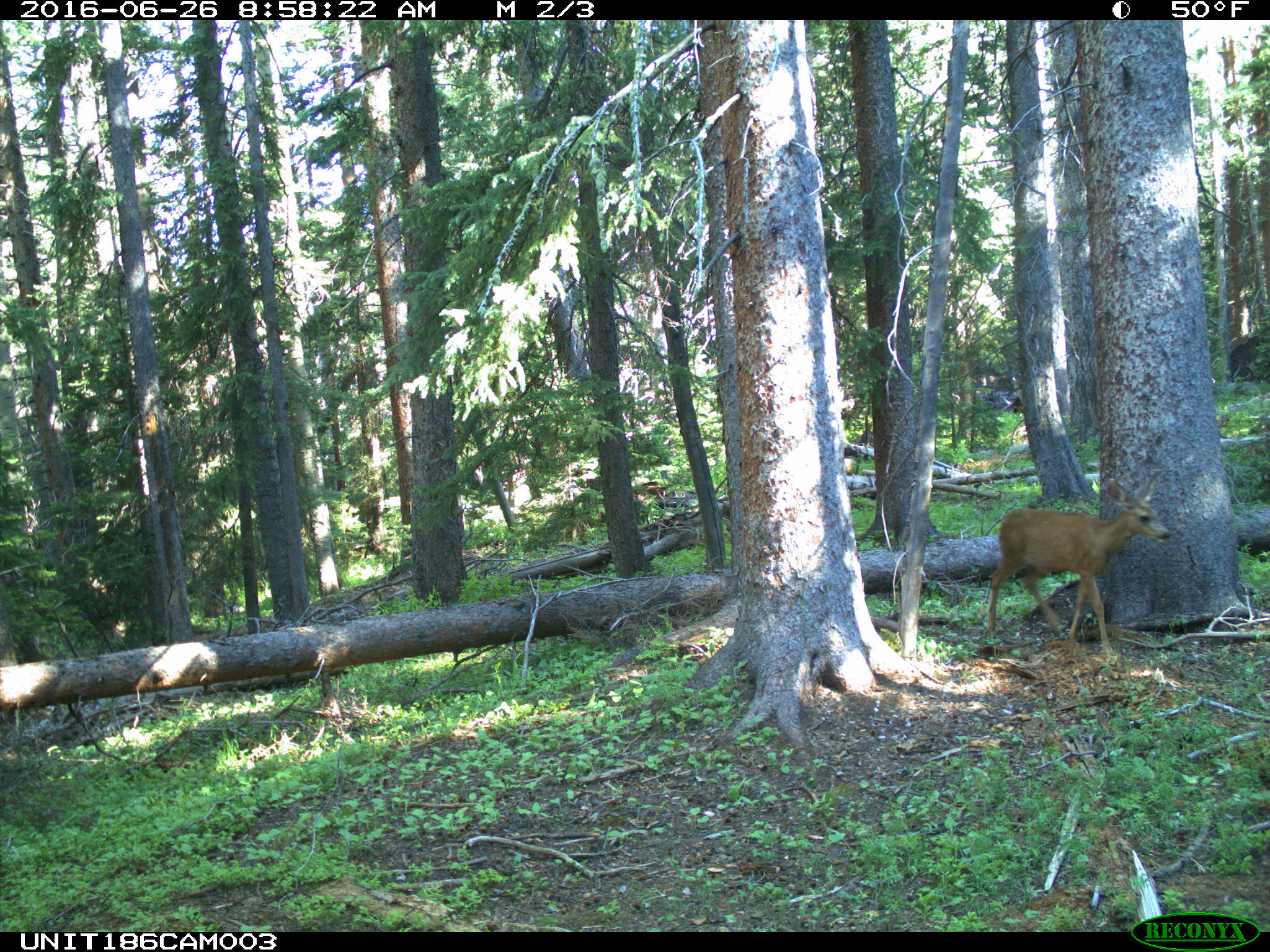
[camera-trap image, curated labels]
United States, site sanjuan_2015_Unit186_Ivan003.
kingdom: Animalia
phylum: Chordata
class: Mammalia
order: Artiodactyla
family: Cervidae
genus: Odocoileus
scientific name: Odocoileus hemionus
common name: mule deer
Odocoileus hemionus (mule deer).